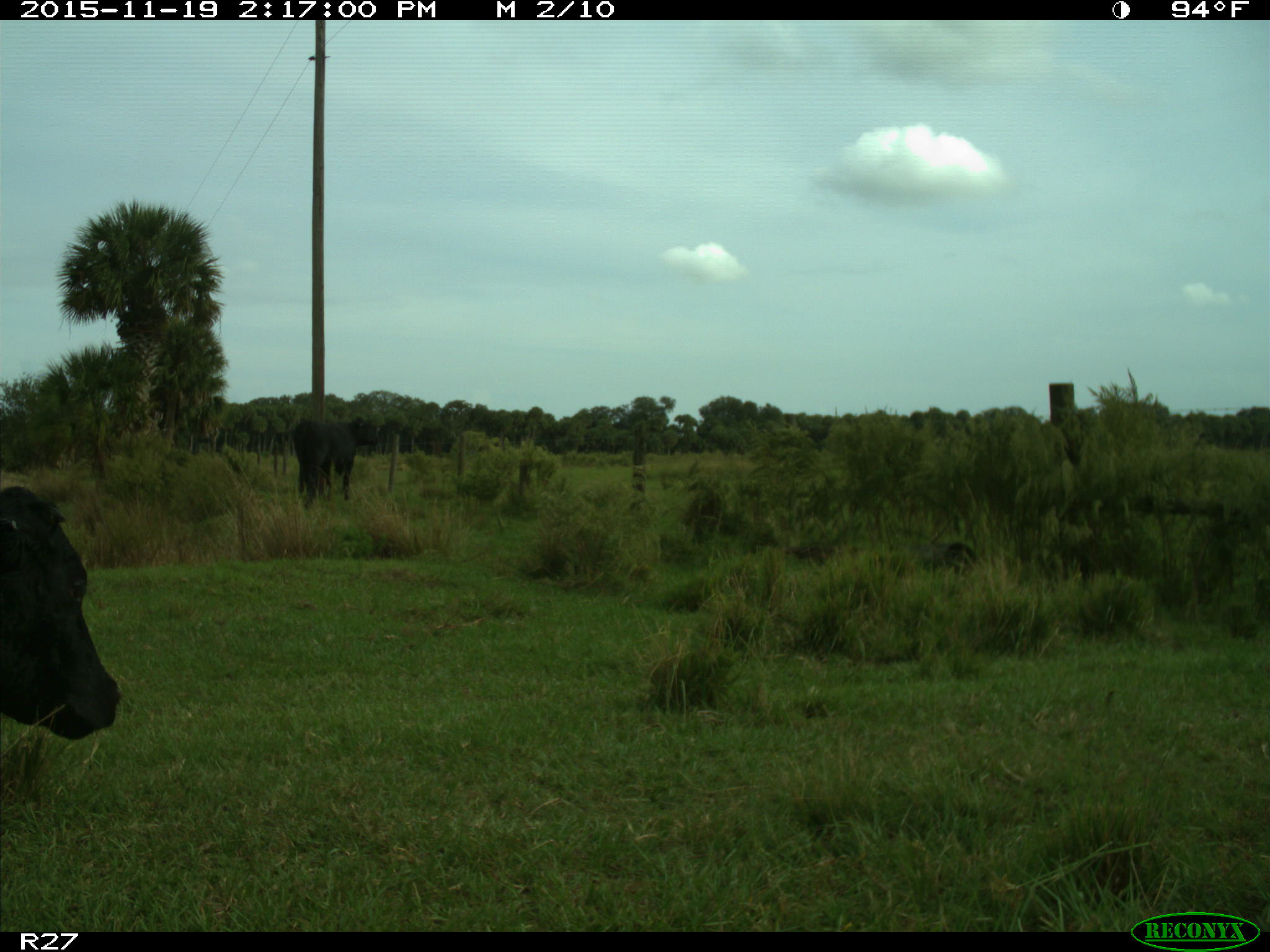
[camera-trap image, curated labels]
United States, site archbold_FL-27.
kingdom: Animalia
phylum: Chordata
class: Mammalia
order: Artiodactyla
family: Bovidae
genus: Bos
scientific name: Bos taurus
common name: domestic cow